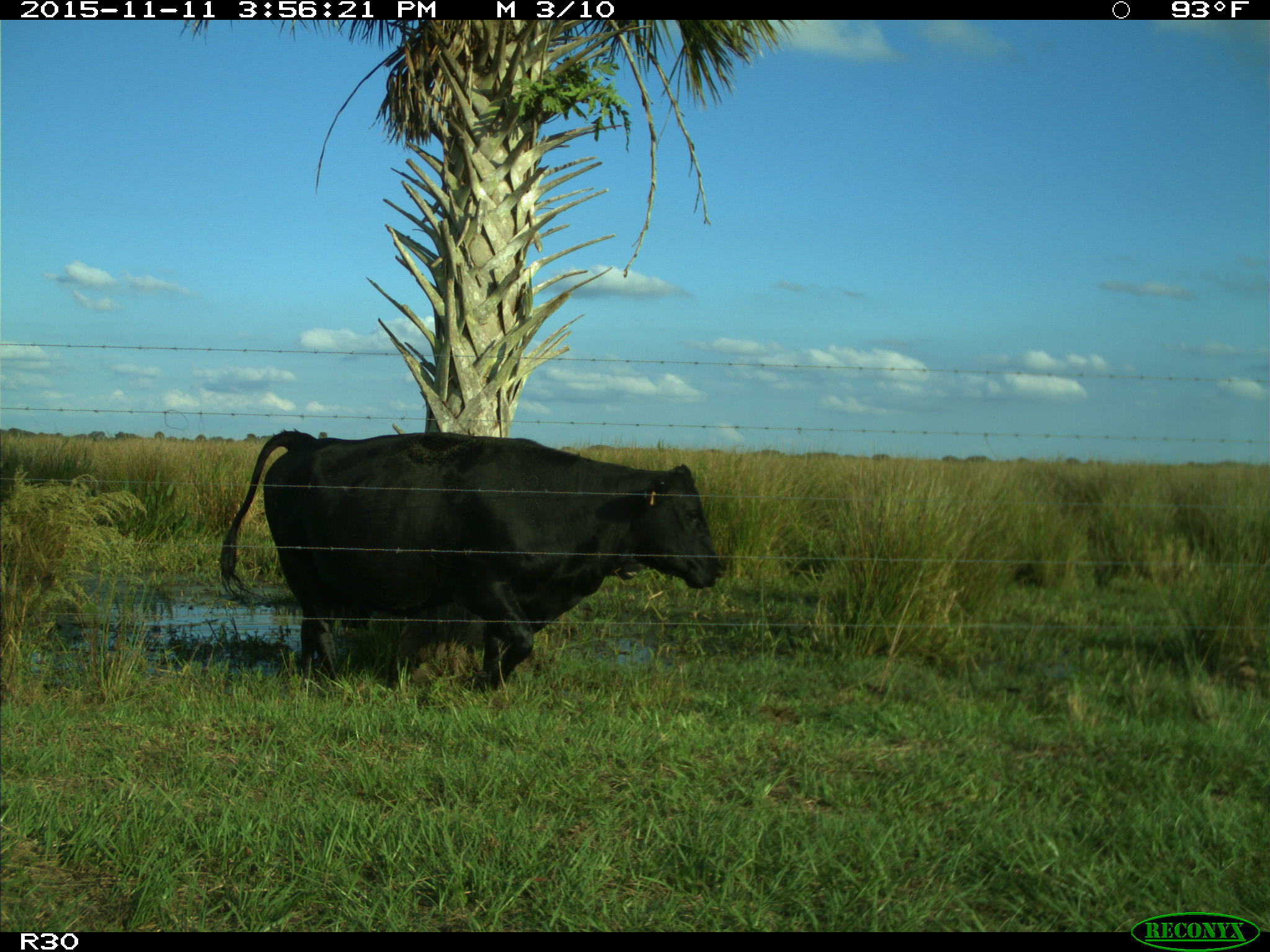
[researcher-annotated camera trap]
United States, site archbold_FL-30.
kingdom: Animalia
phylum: Chordata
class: Mammalia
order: Artiodactyla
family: Bovidae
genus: Bos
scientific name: Bos taurus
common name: domestic cow